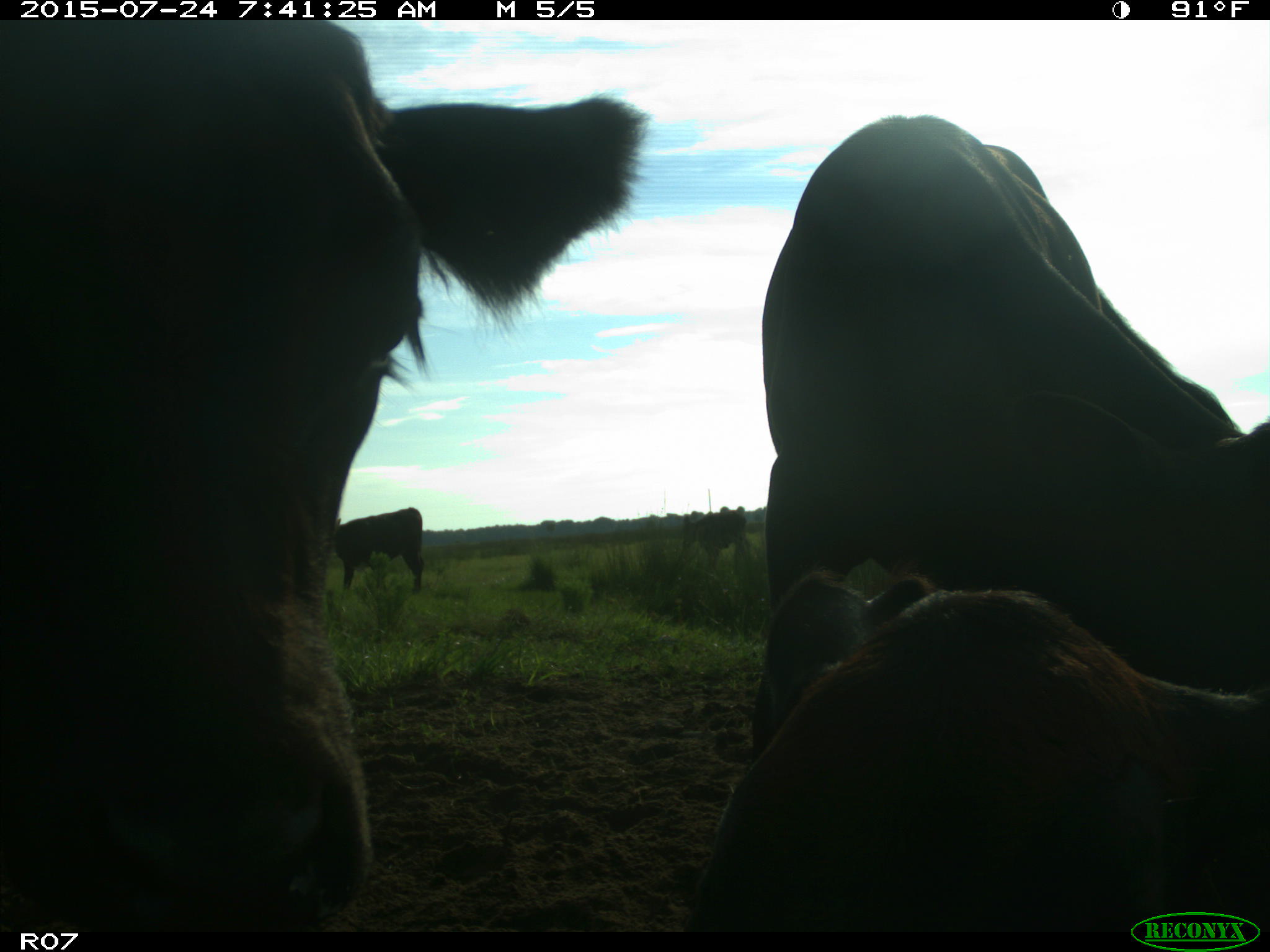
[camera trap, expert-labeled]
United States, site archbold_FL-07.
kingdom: Animalia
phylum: Chordata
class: Mammalia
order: Artiodactyla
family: Bovidae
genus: Bos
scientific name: Bos taurus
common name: domestic cow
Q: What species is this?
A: Bos taurus (domestic cow).